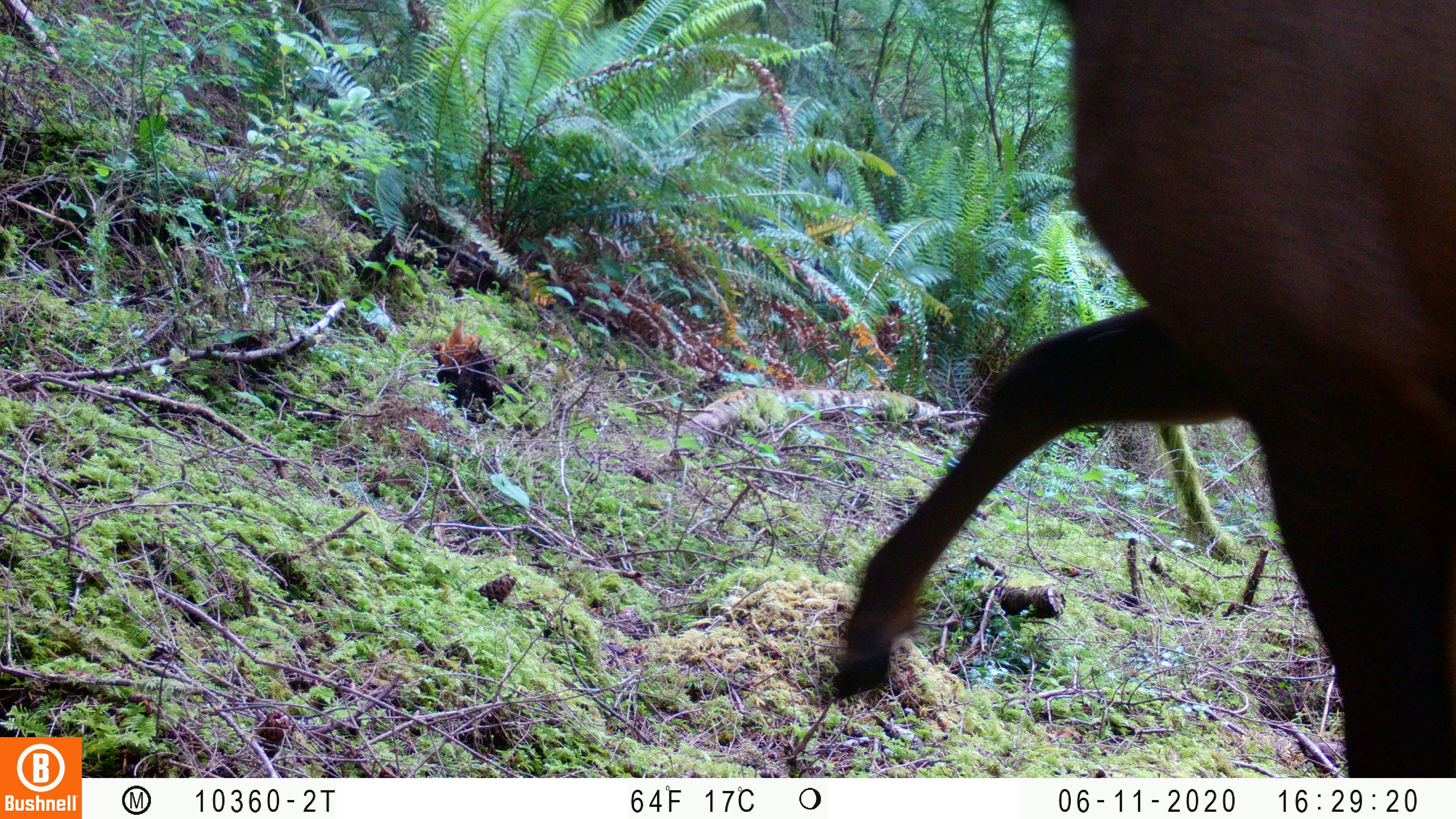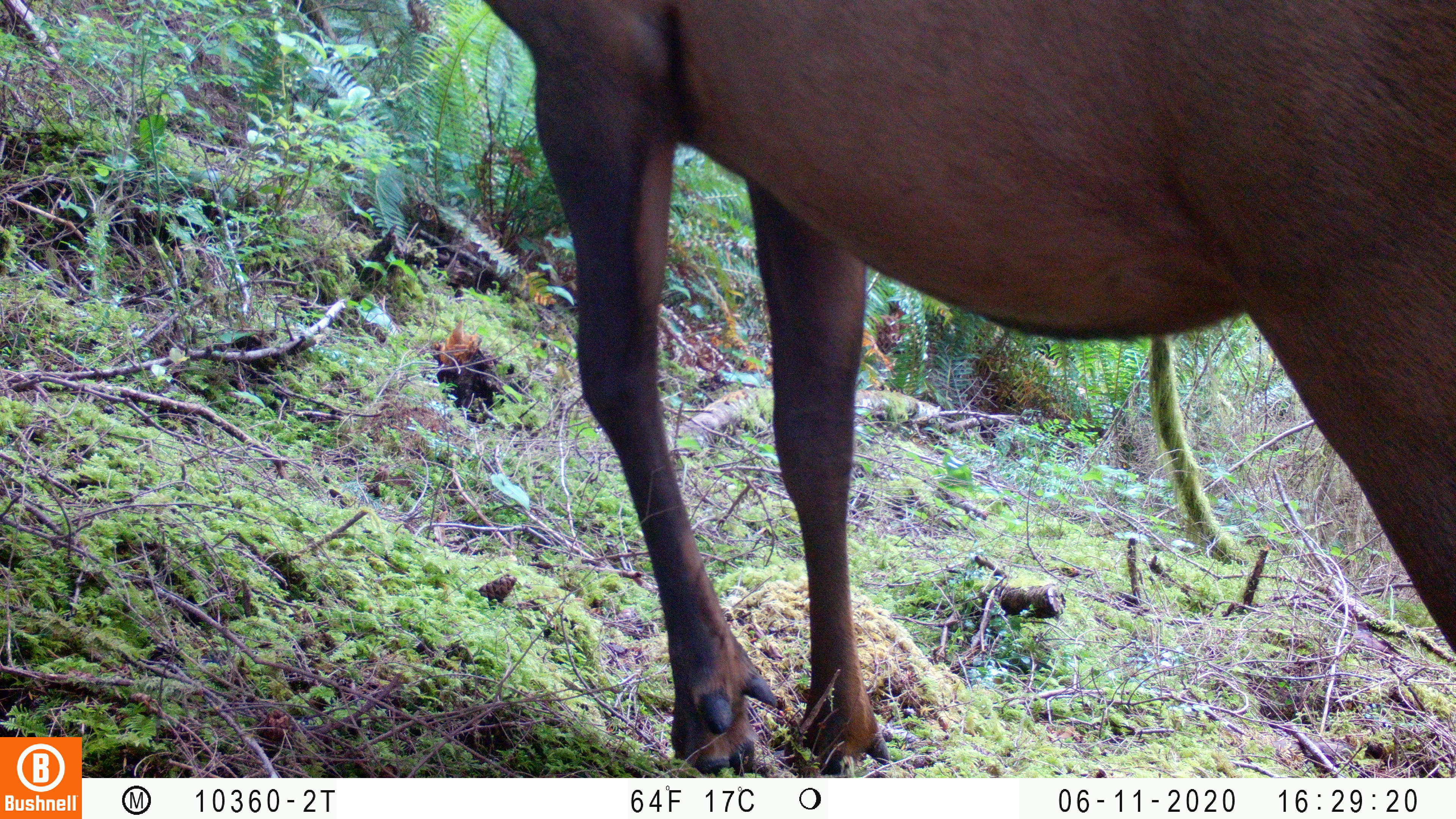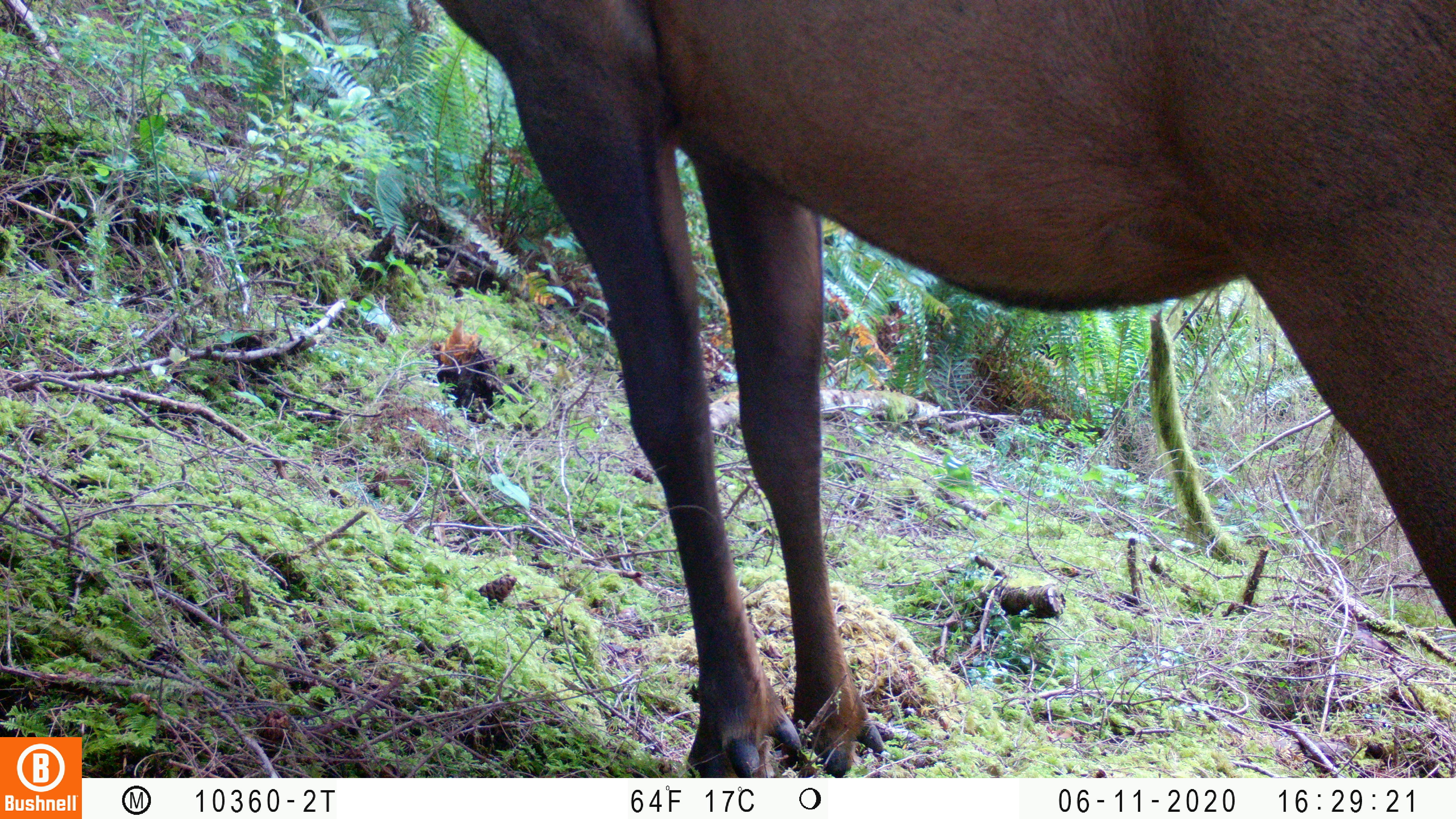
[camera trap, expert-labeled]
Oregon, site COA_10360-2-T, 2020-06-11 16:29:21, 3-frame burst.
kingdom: Animalia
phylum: Chordata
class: Mammalia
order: Artiodactyla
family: Cervidae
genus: Cervus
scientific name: Cervus canadensis roosevelti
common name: roosevelt elk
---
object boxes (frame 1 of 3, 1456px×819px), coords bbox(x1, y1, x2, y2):
roosevelt elk: bbox(821, 1, 1449, 761)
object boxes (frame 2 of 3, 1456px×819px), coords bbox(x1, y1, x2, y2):
roosevelt elk: bbox(495, 2, 1453, 766)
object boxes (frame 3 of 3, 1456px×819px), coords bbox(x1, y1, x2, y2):
roosevelt elk: bbox(431, 0, 1451, 772)